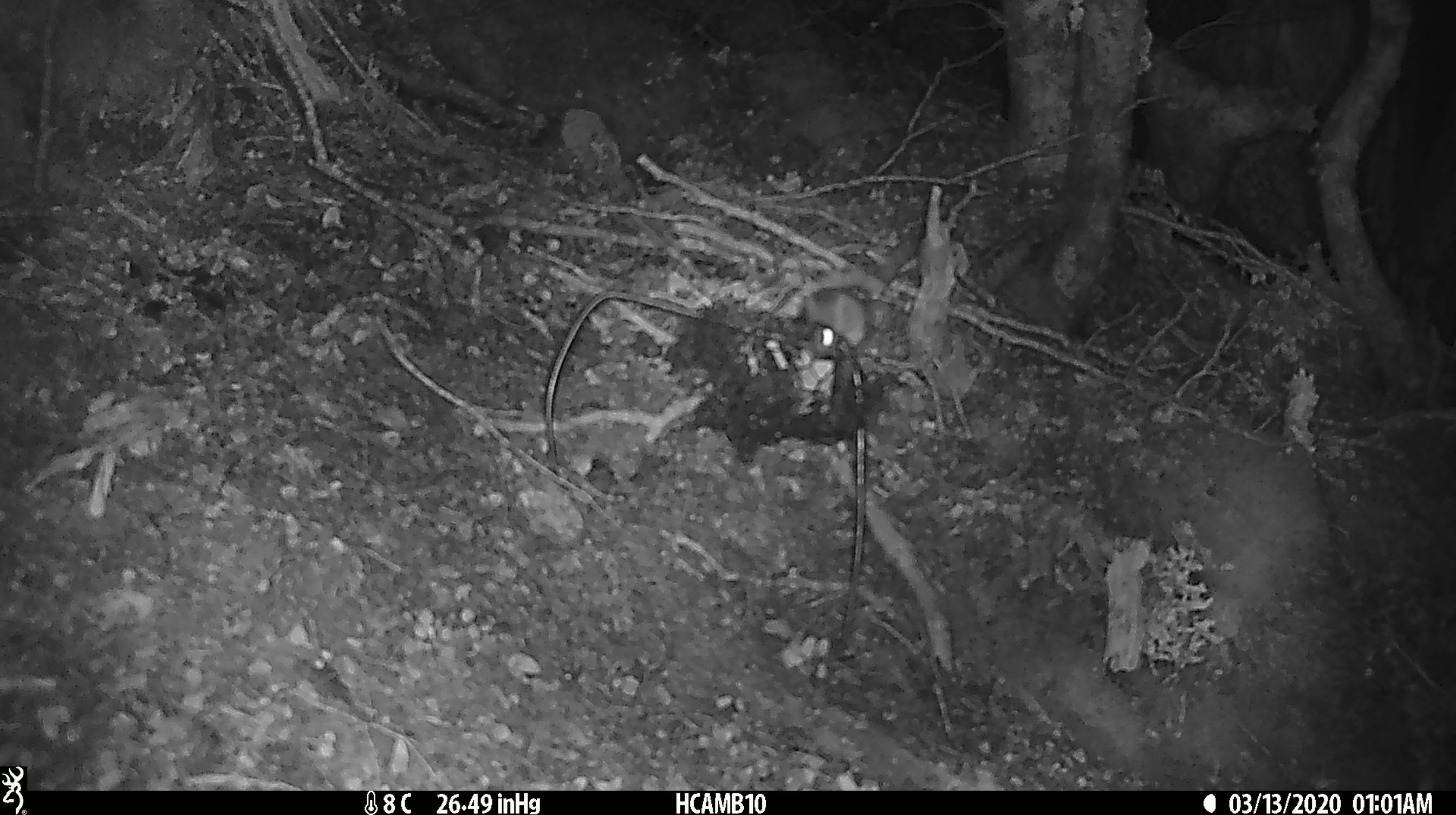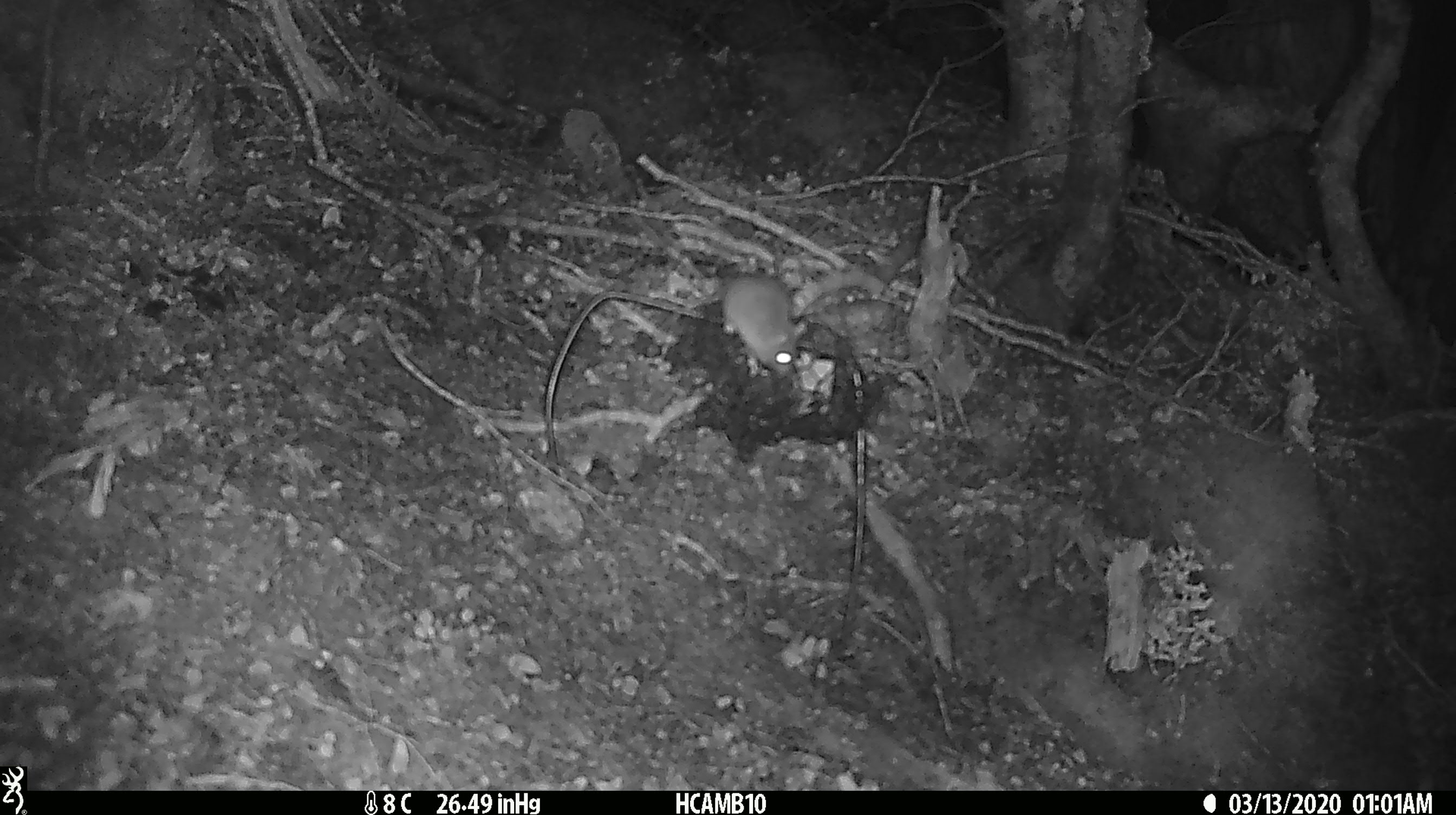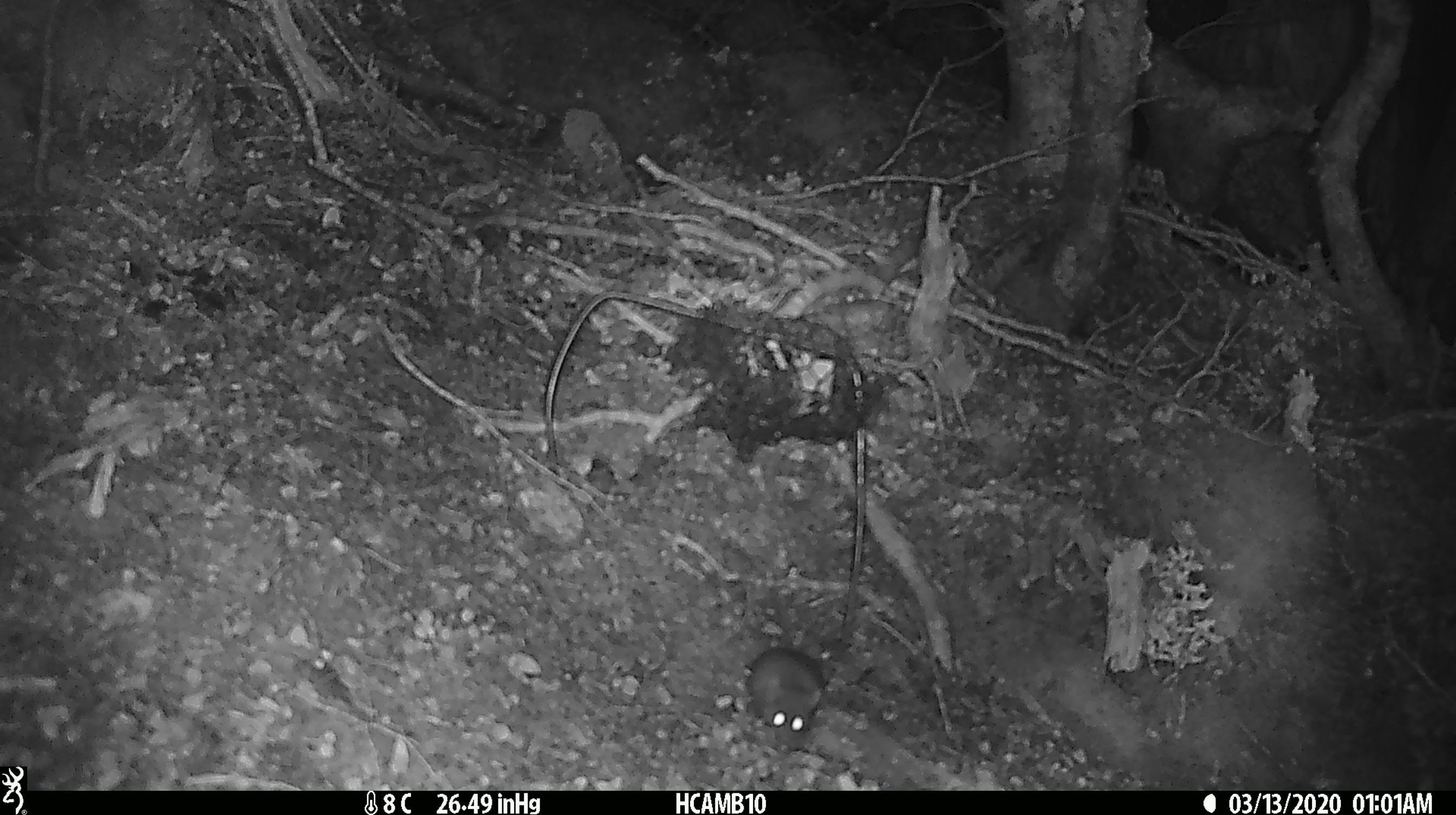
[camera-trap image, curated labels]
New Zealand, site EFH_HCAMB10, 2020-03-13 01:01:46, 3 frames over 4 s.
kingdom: Animalia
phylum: Chordata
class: Mammalia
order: Rodentia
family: Muridae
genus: Mus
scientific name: Mus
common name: mouse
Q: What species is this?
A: Mouse (Mus).